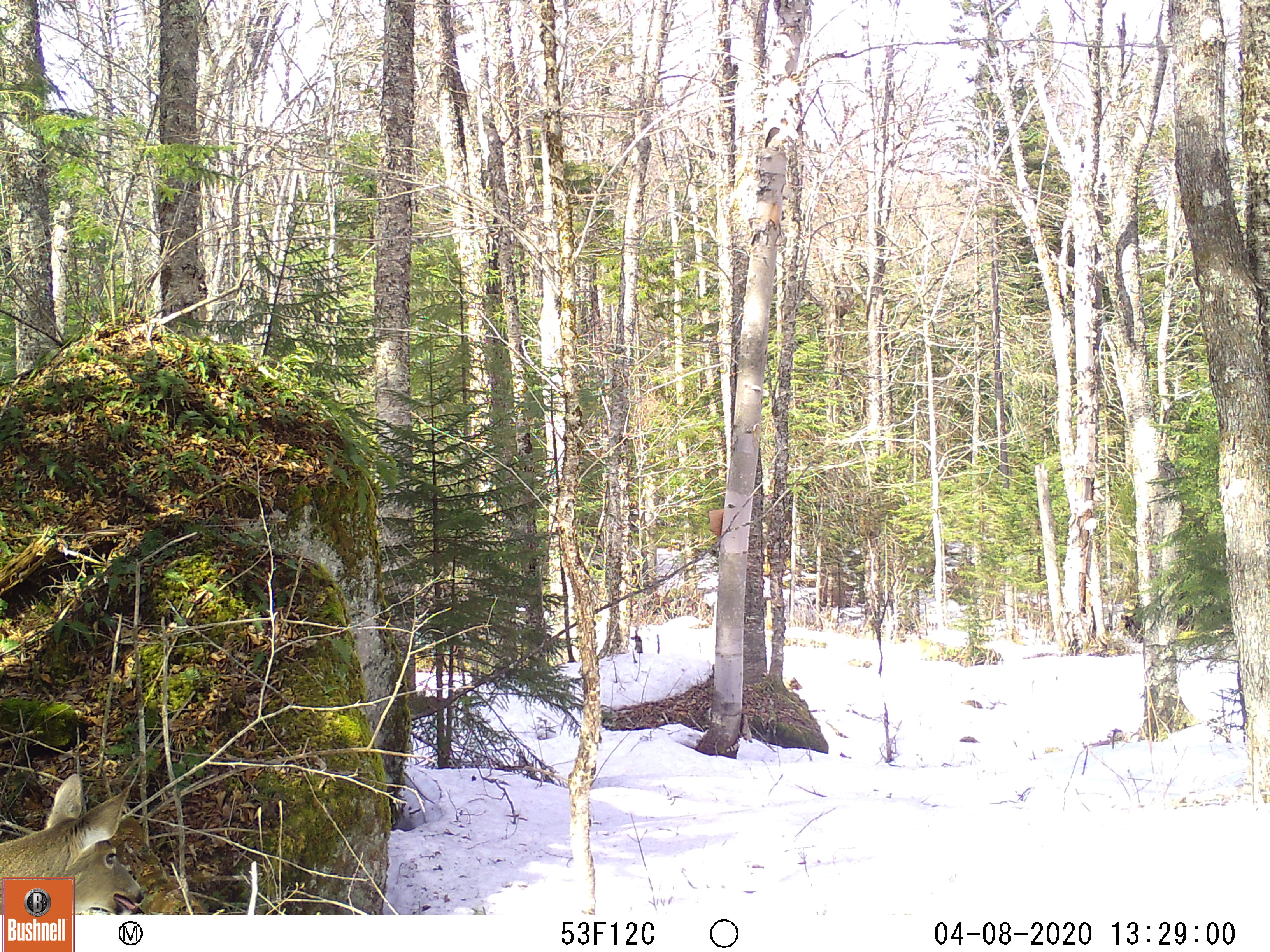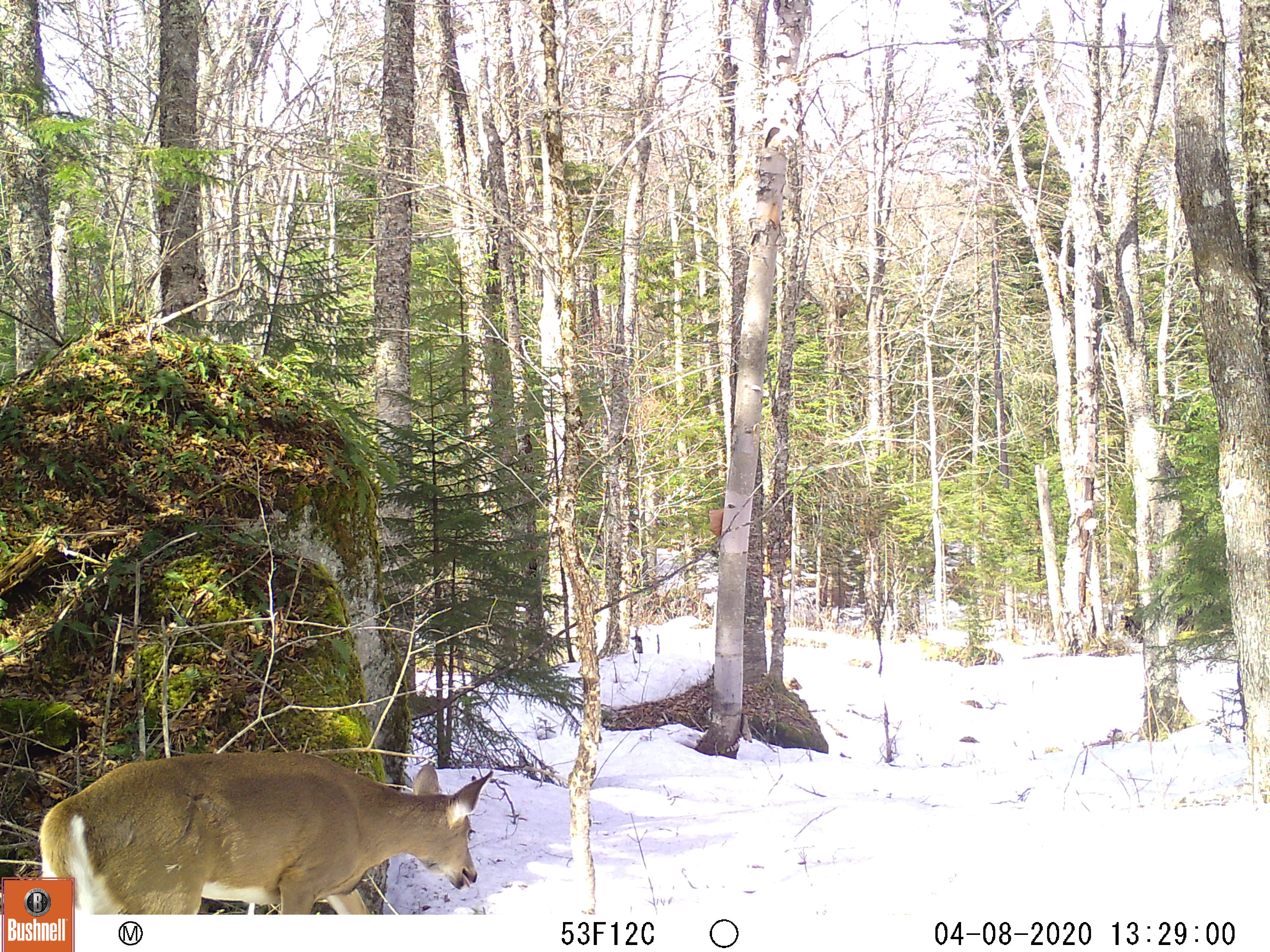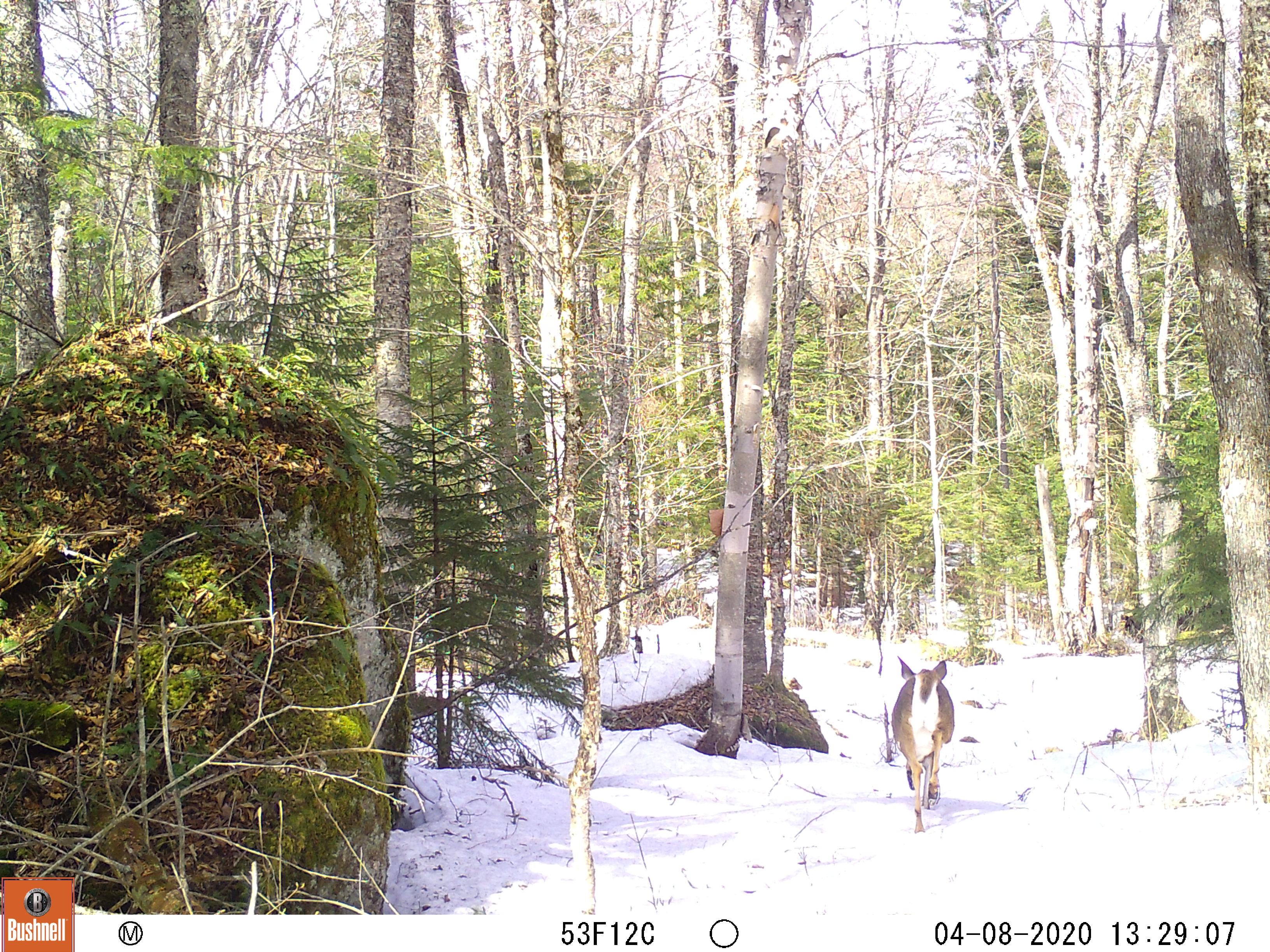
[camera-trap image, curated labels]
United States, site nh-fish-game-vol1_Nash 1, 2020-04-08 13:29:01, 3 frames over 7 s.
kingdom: Animalia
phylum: Chordata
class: Mammalia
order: Artiodactyla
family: Cervidae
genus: Odocoileus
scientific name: Odocoileus virginianus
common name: white-tailed deer